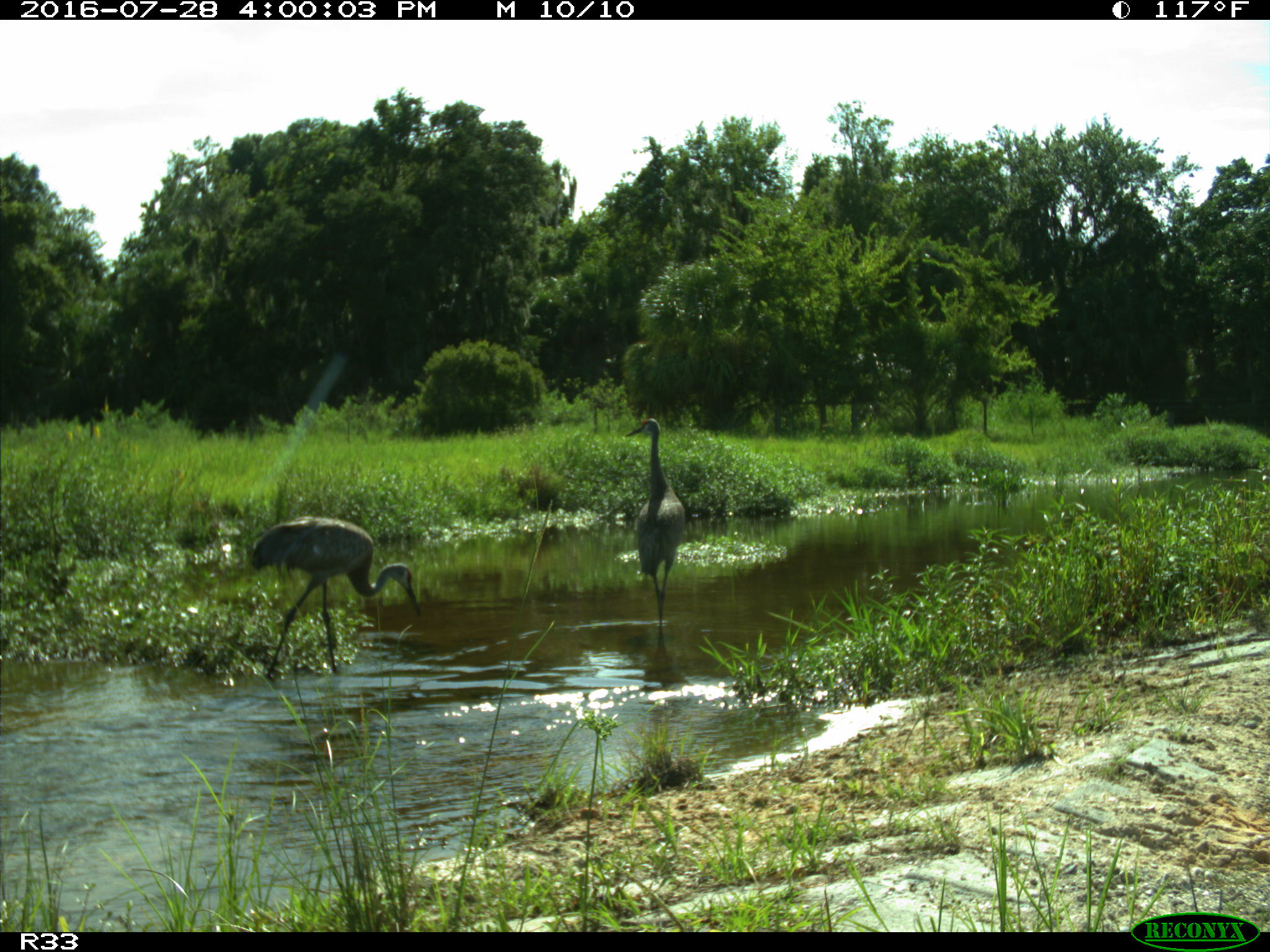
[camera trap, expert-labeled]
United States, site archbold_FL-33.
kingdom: Animalia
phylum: Chordata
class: Aves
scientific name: Aves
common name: birds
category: unidentified bird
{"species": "unidentified bird (birds) (Aves)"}